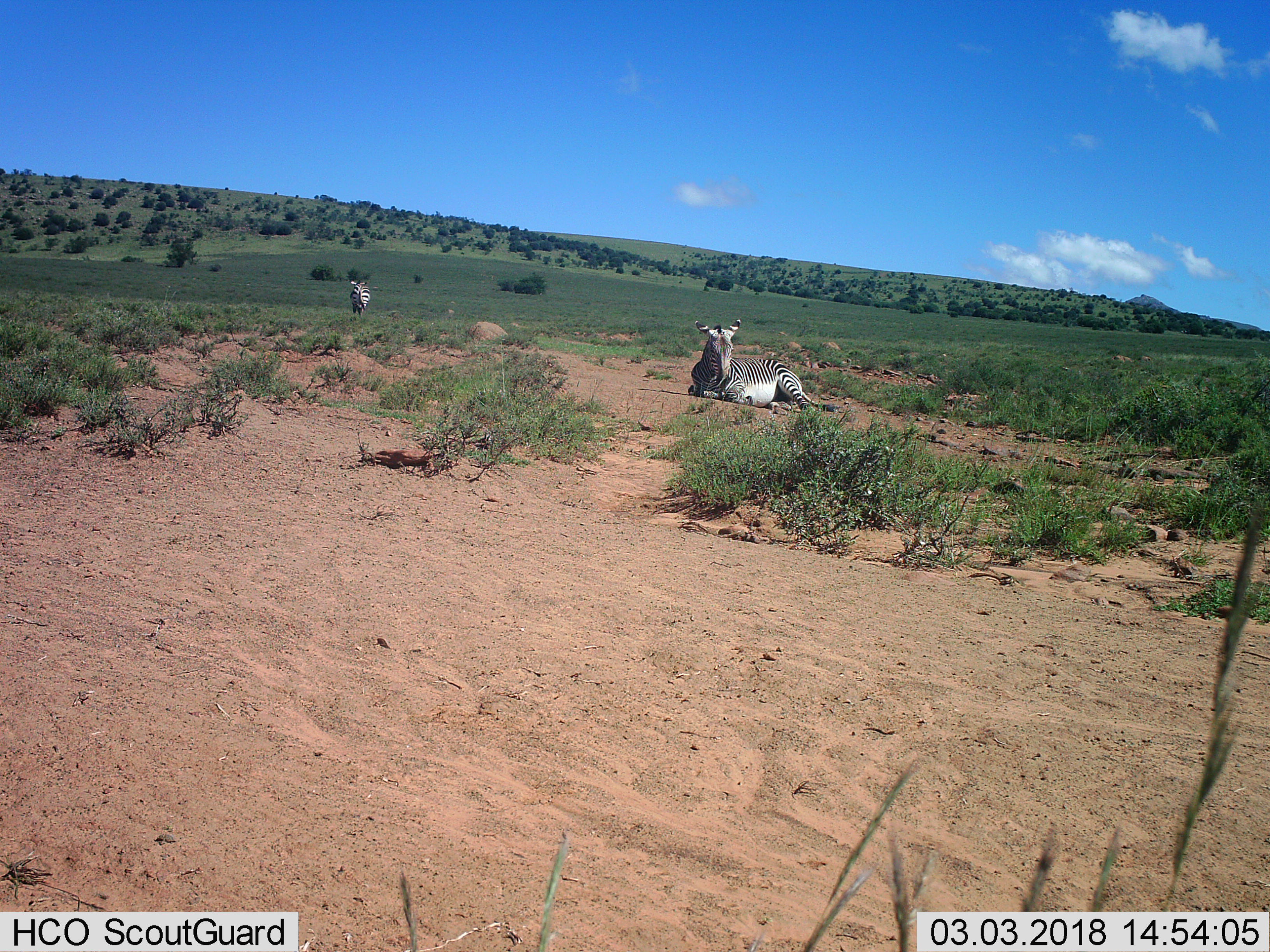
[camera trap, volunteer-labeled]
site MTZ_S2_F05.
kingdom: Animalia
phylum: Chordata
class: Mammalia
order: Perissodactyla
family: Equidae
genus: Equus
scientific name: Equus zebra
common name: mountain zebra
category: zebramountain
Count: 2.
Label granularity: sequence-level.